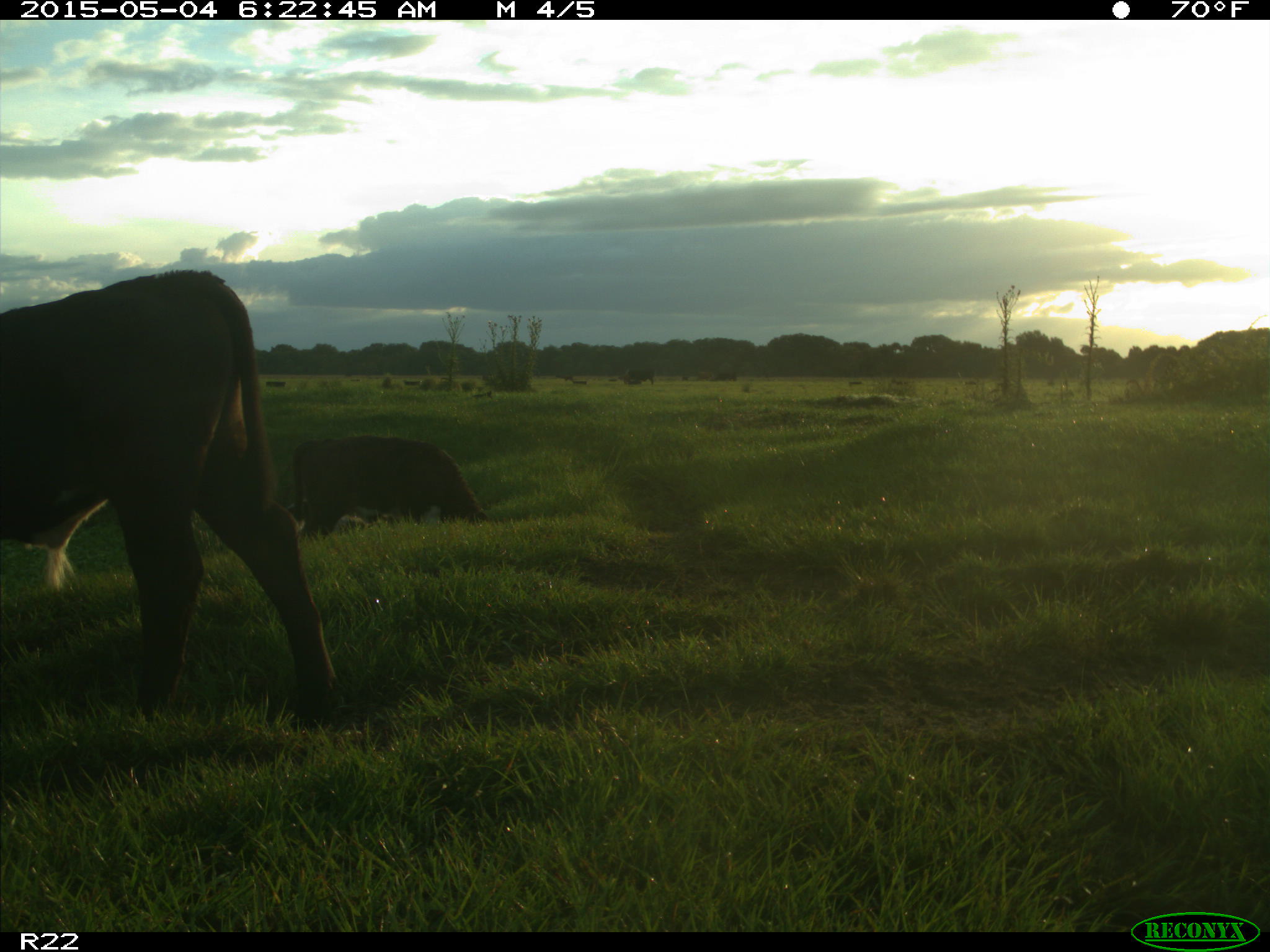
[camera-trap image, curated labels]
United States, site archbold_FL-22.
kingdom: Animalia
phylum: Chordata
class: Mammalia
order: Artiodactyla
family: Bovidae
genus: Bos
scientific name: Bos taurus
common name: domestic cow